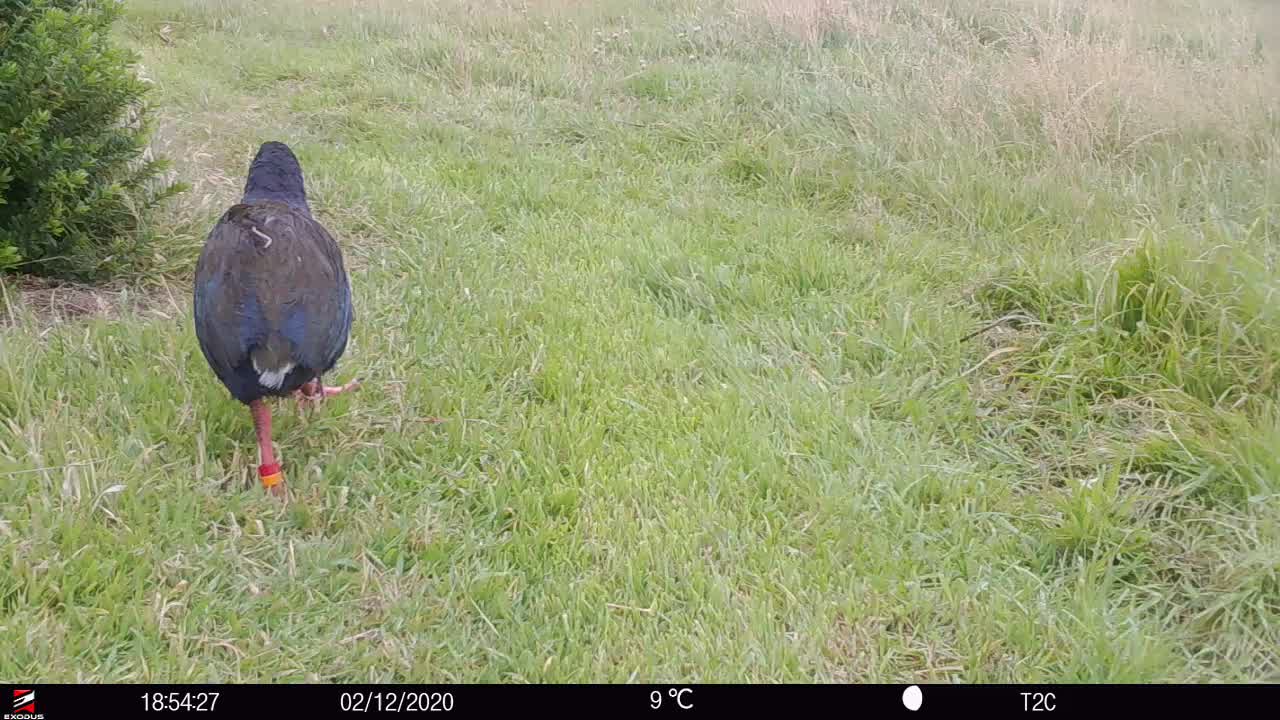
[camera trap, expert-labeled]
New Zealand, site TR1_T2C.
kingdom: Animalia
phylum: Chordata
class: Aves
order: Gruiformes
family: Rallidae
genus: Porphyrio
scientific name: Porphyrio mantelli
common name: takahe